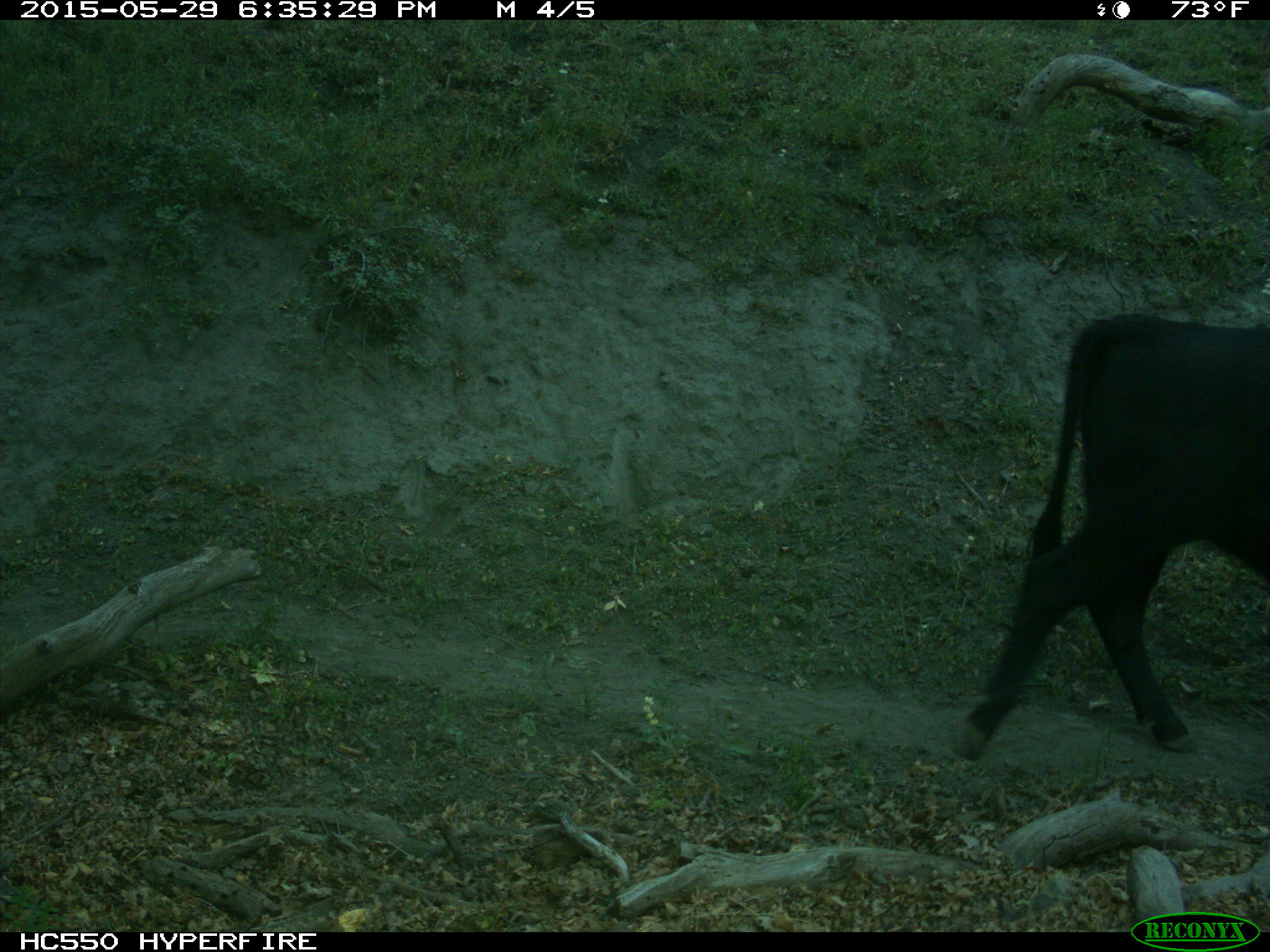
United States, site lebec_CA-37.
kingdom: Animalia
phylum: Chordata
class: Mammalia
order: Artiodactyla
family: Bovidae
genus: Bos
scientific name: Bos taurus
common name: domestic cow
Bos taurus (domestic cow).